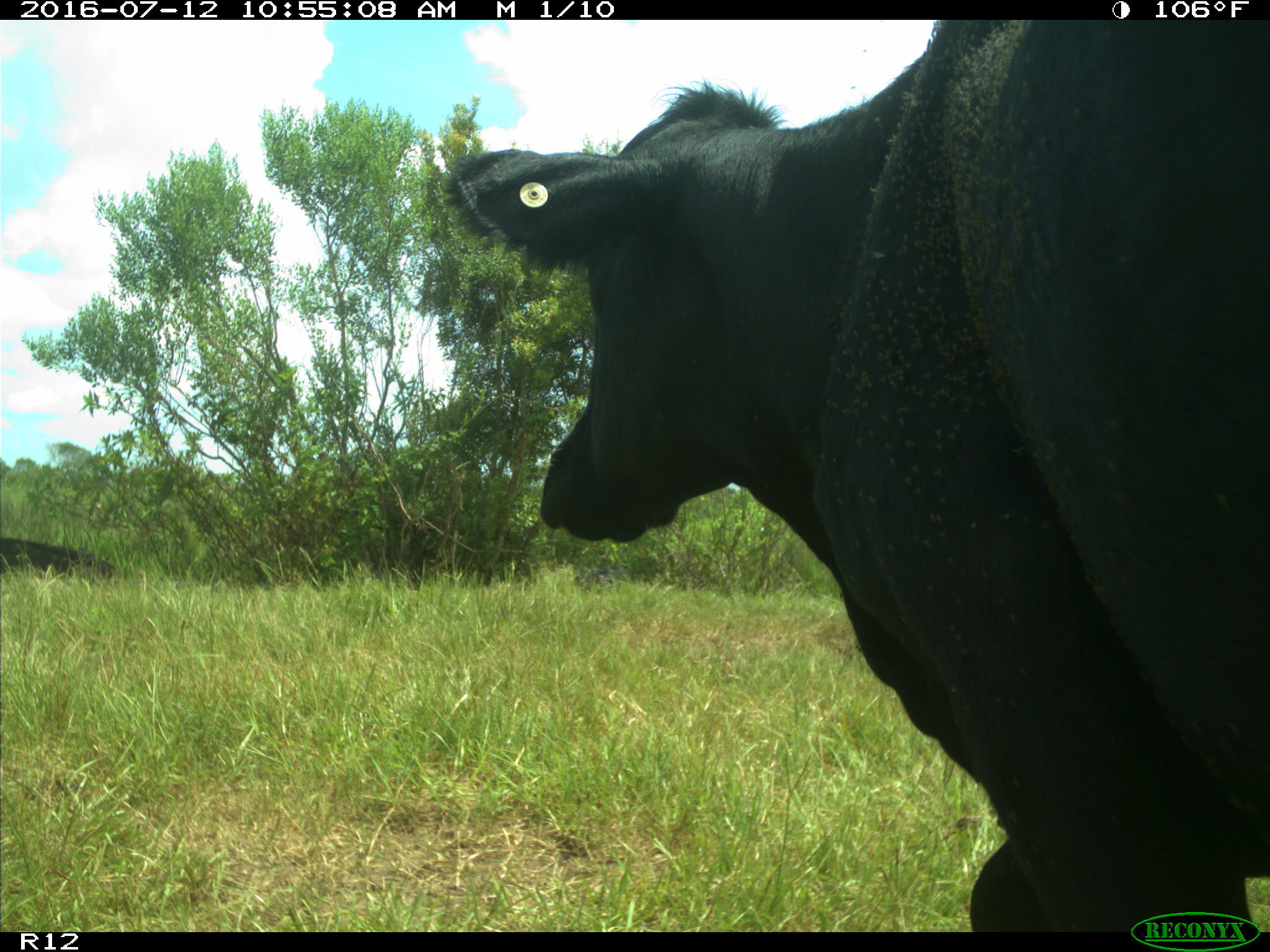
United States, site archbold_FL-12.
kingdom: Animalia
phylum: Chordata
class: Mammalia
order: Artiodactyla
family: Bovidae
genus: Bos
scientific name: Bos taurus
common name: domestic cow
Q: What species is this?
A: Bos taurus (domestic cow).